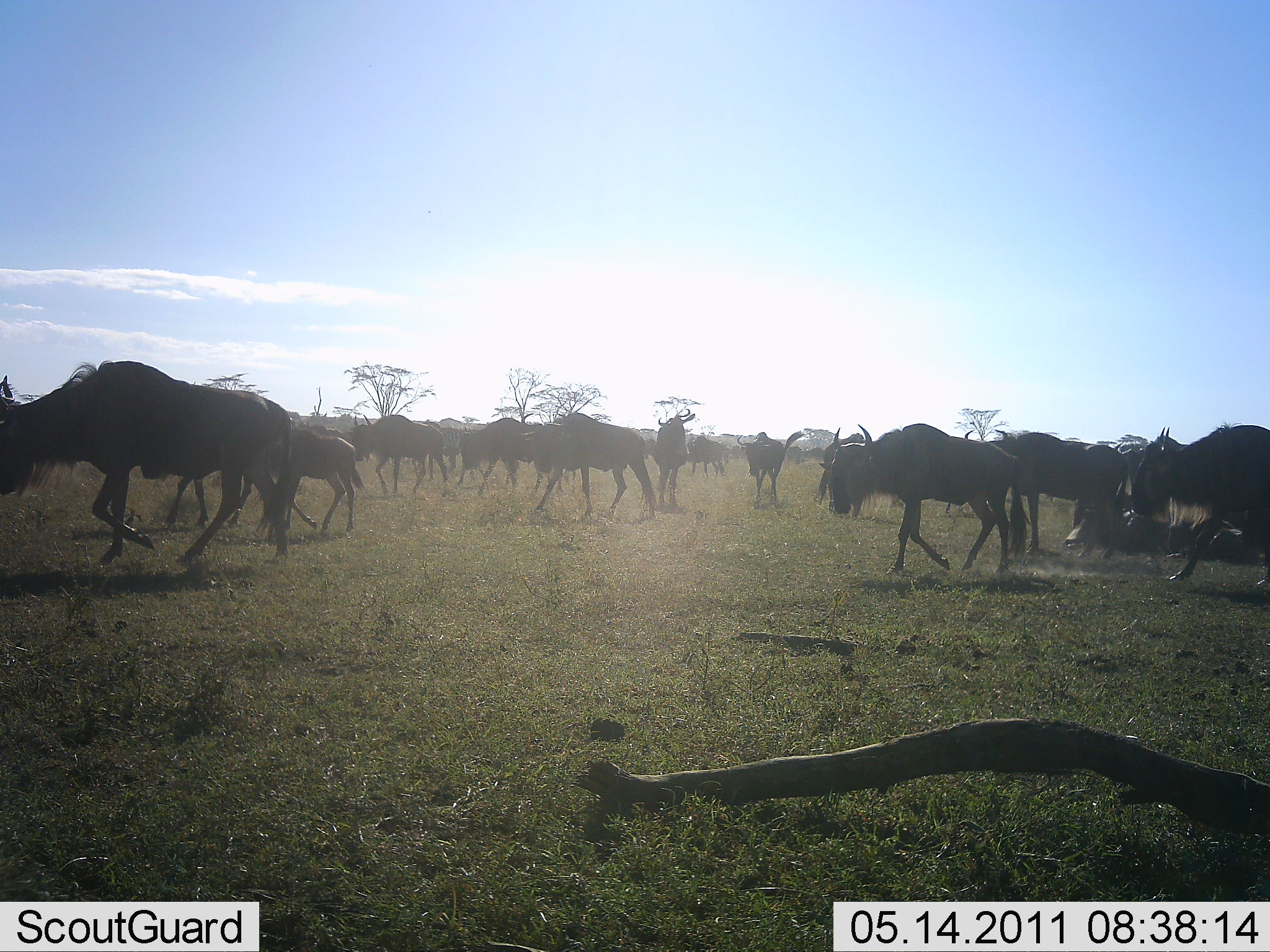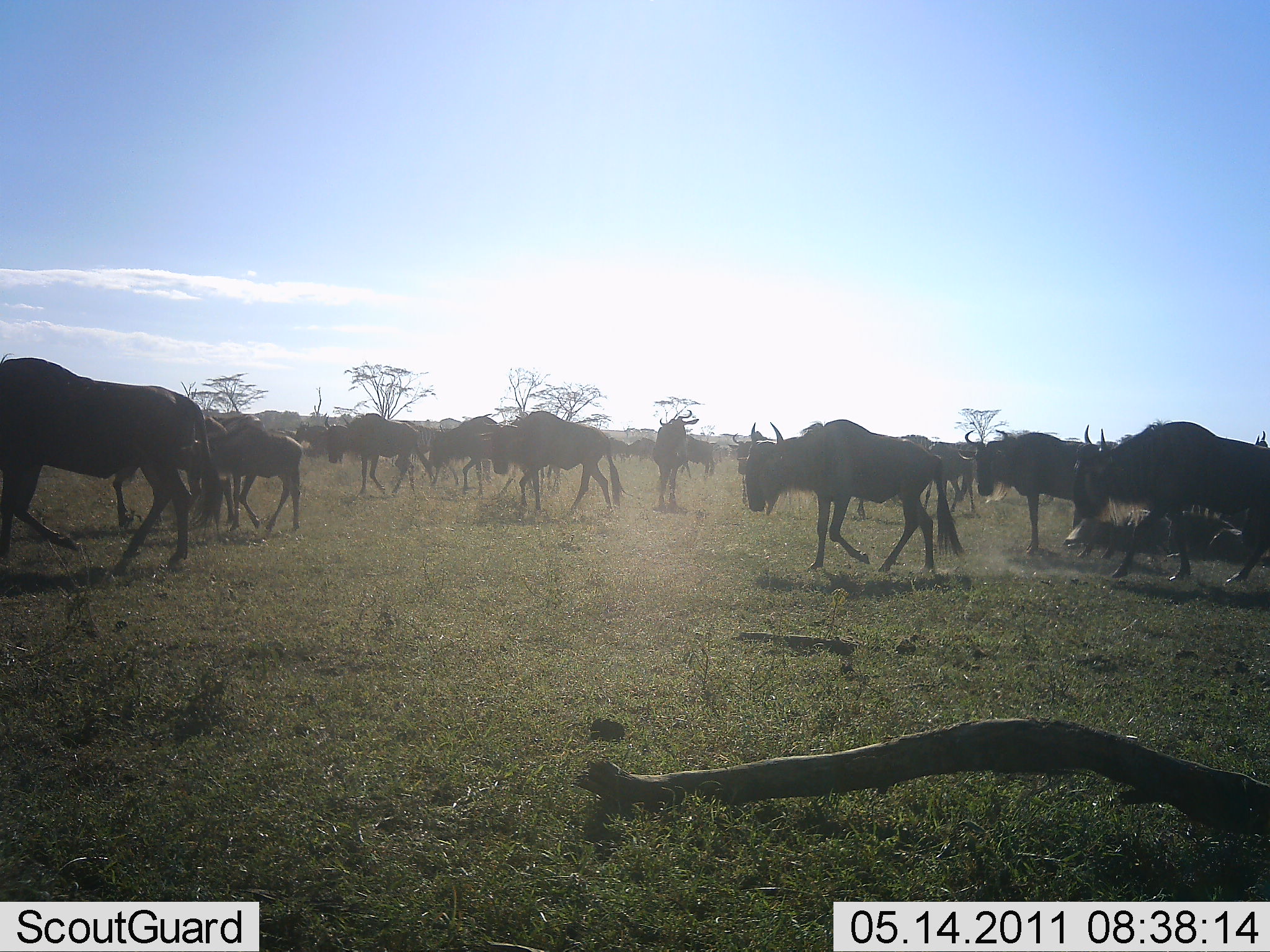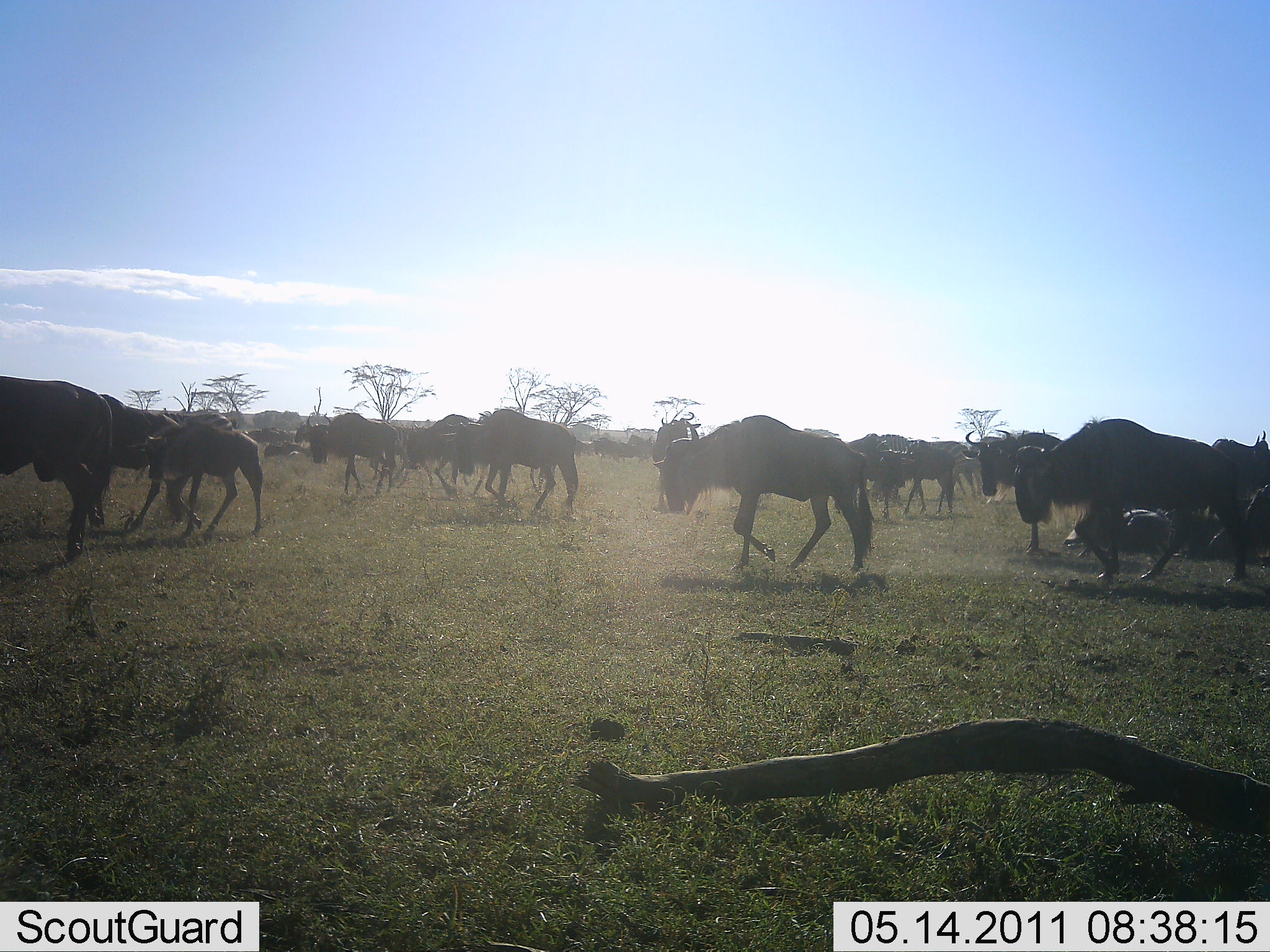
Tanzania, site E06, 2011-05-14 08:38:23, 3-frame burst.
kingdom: Animalia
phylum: Chordata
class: Mammalia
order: Artiodactyla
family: Bovidae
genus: Connochaetes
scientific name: Connochaetes taurinus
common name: blue wildebeest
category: wildebeest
Wildebeest (blue wildebeest) (Connochaetes taurinus), count 11-50. Behavior (volunteer vote fractions): standing 25%, resting 0%, moving 100%, interacting 0%. Young present (vote fraction): 17%. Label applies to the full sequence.